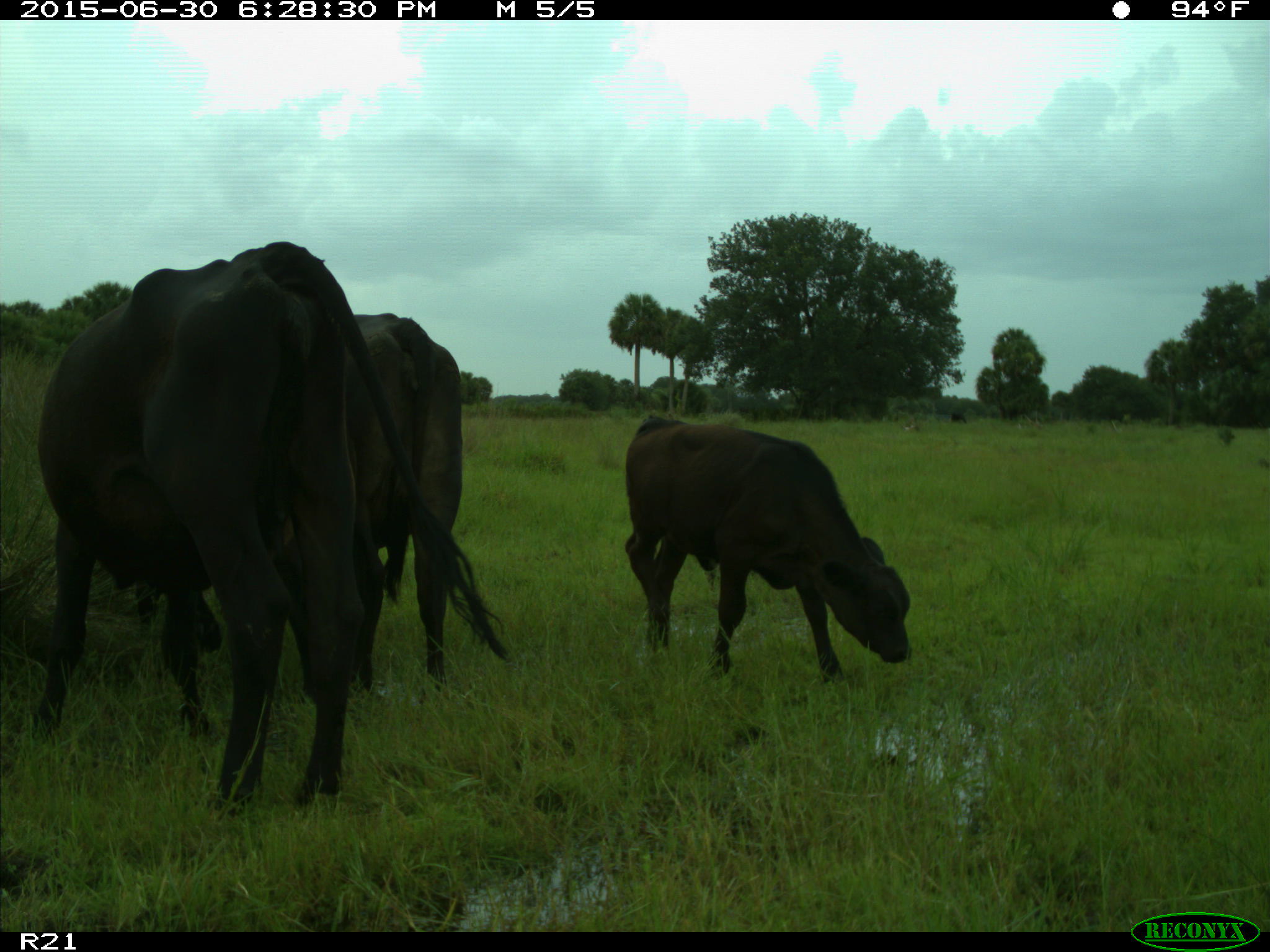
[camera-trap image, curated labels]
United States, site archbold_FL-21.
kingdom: Animalia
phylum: Chordata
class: Mammalia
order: Artiodactyla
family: Bovidae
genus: Bos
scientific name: Bos taurus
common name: domestic cow